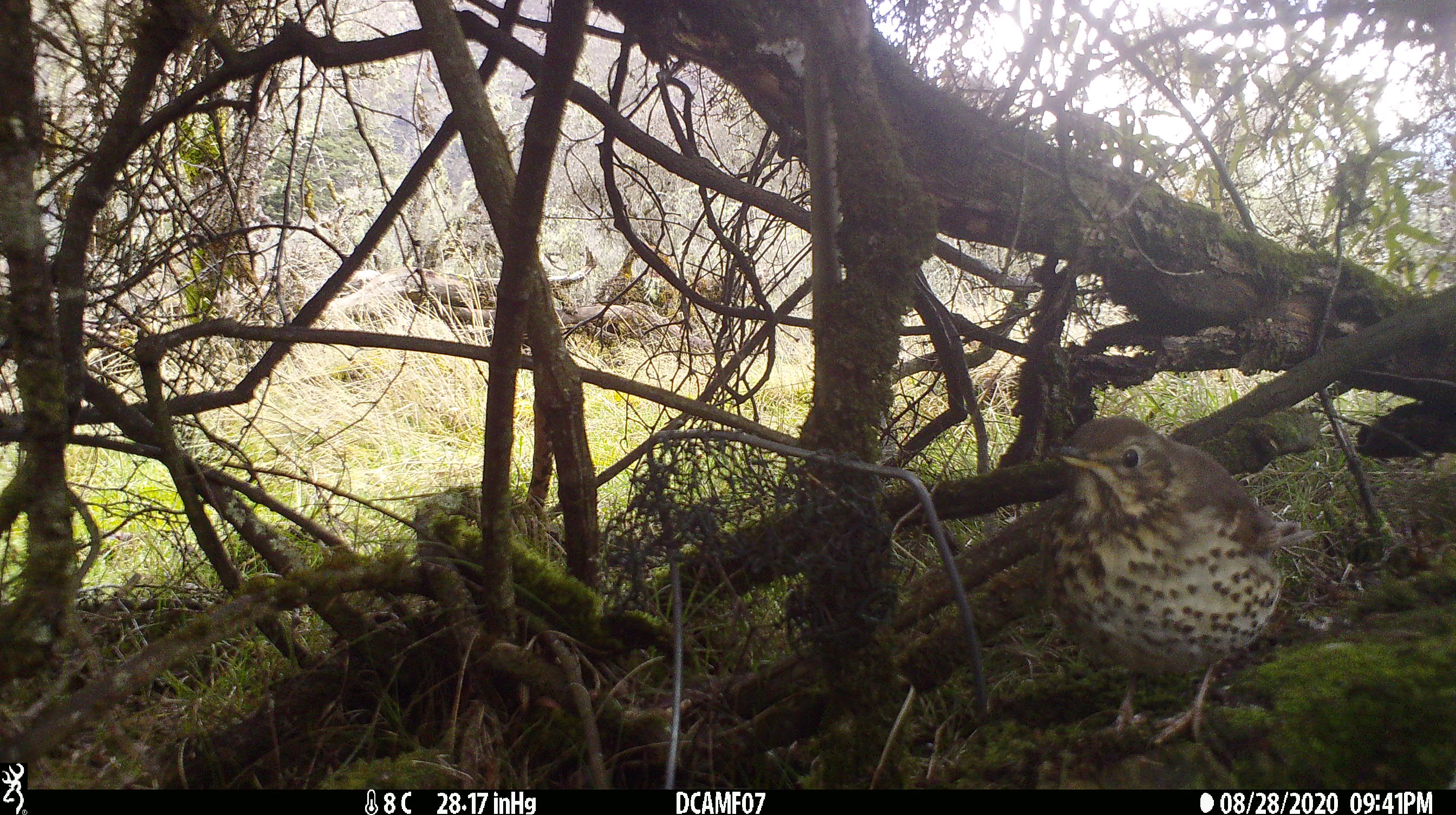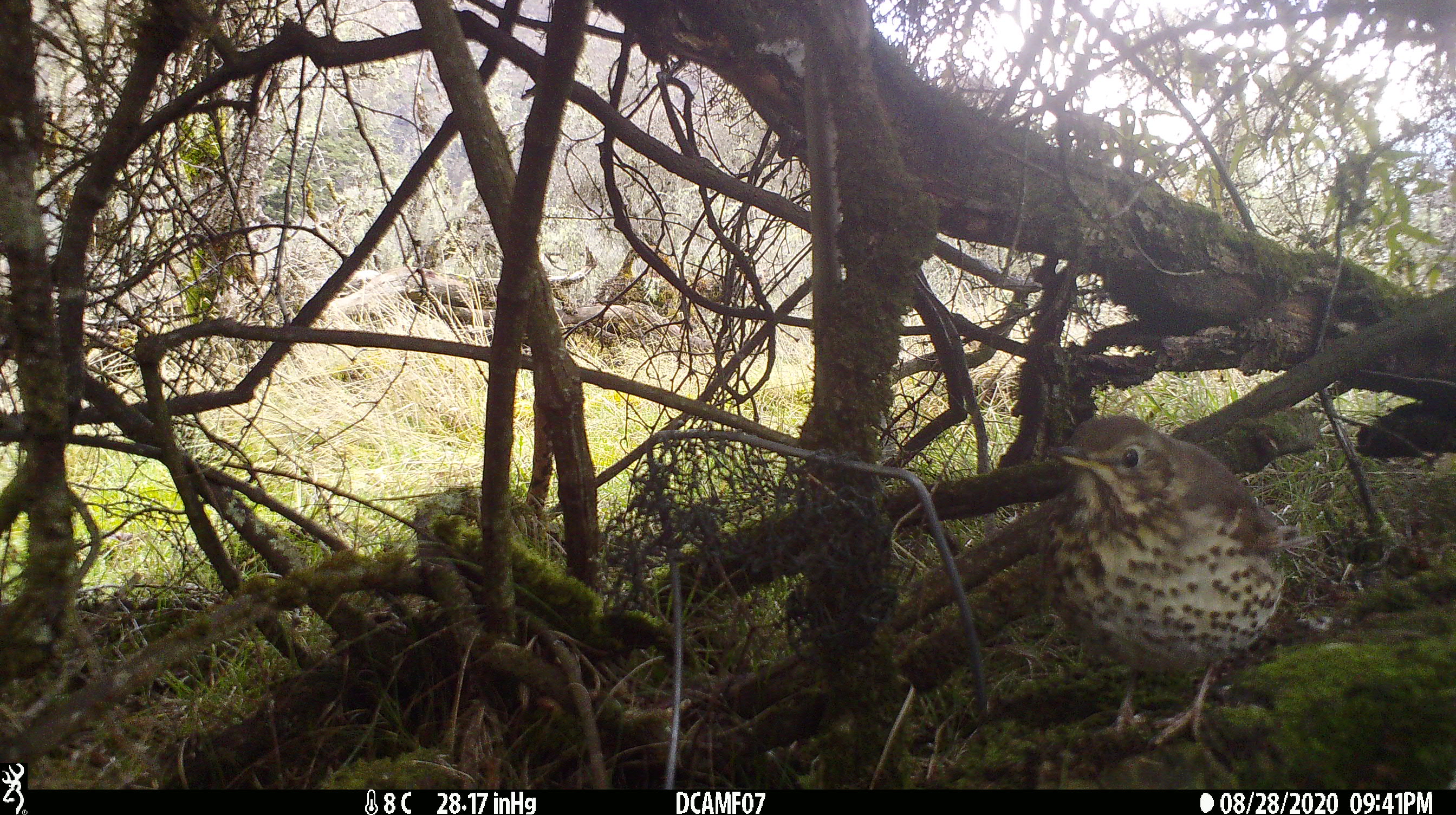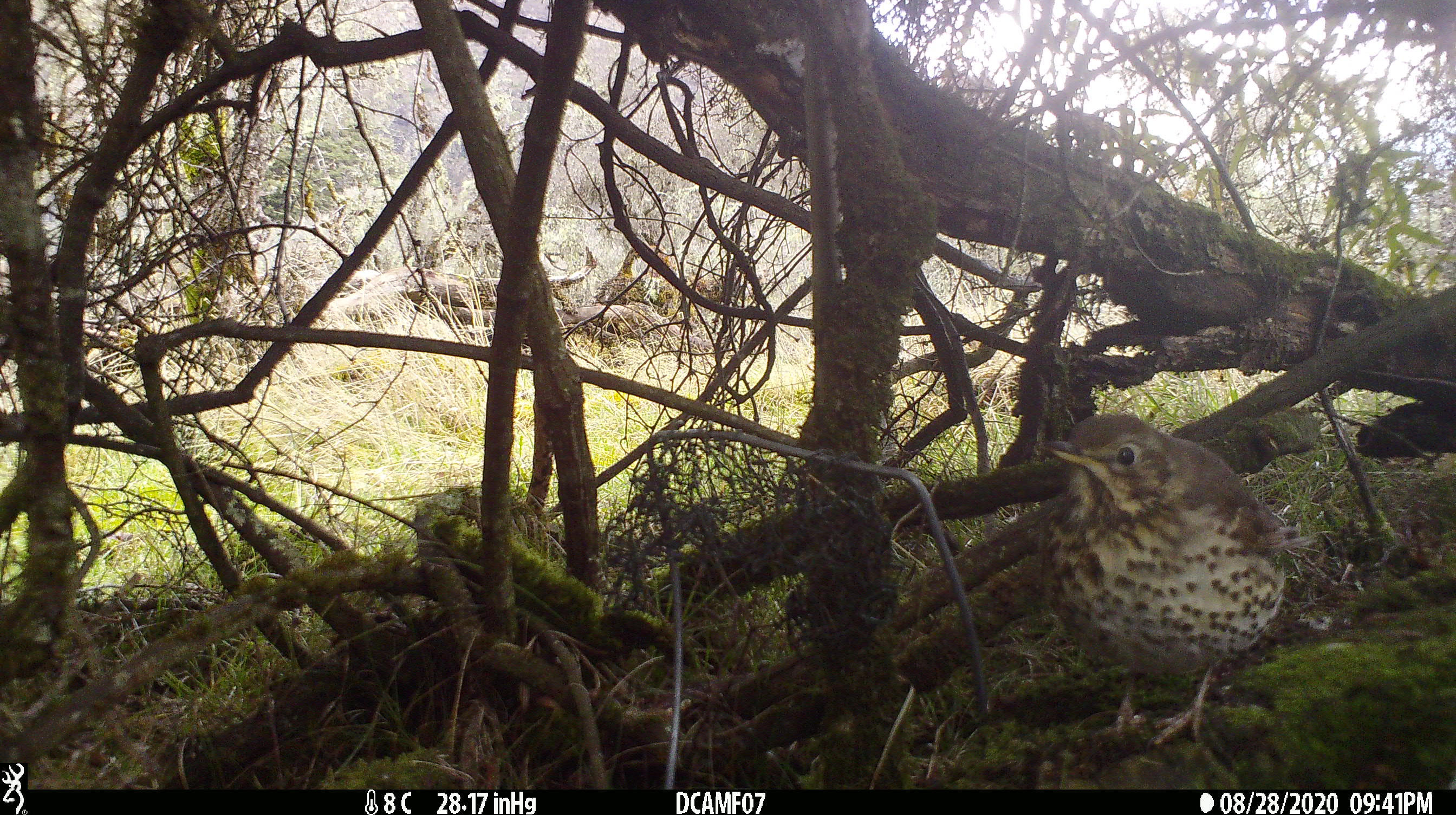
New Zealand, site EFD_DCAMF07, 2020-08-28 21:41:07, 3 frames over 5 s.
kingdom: Animalia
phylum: Chordata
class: Aves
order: Passeriformes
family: Turdidae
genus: Turdus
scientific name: Turdus philomelos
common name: song thrush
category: thrush